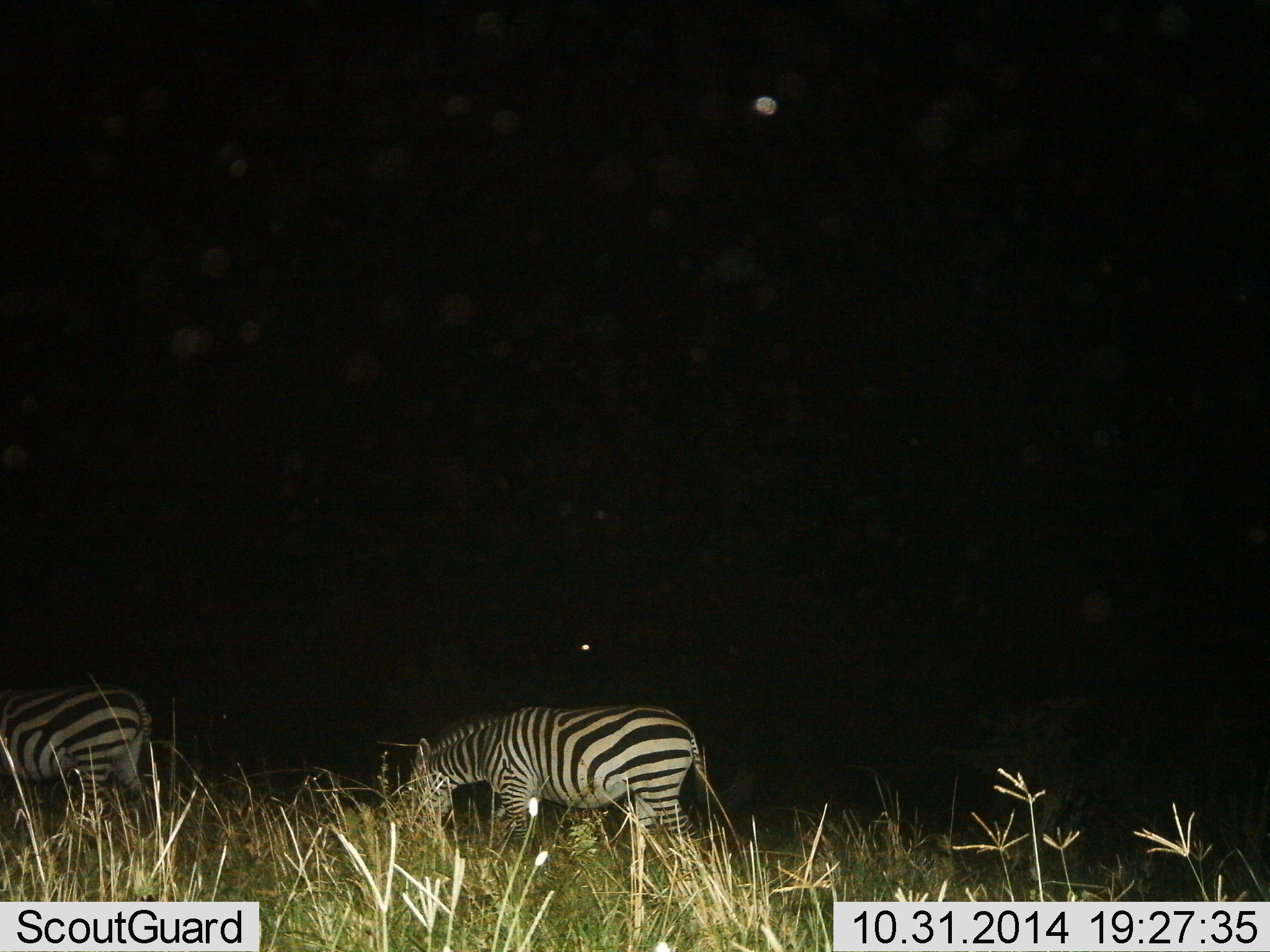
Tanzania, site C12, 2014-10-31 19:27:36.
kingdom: Animalia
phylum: Chordata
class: Mammalia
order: Perissodactyla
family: Equidae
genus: Equus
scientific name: Equus quagga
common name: plains zebra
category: zebra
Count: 2.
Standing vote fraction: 30%.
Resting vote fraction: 0%.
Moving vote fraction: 20%.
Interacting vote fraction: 0%.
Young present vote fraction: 0%.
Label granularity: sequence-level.